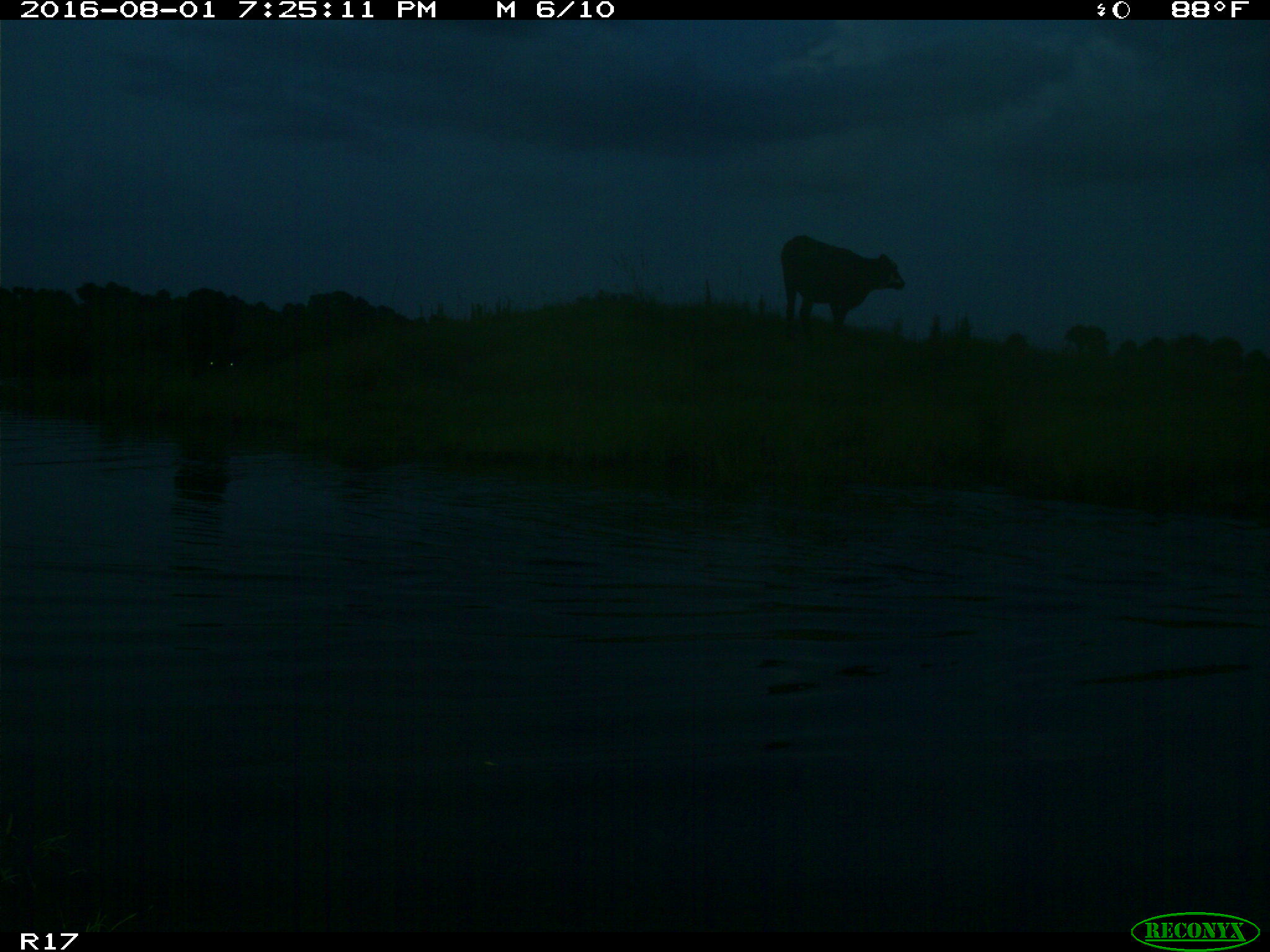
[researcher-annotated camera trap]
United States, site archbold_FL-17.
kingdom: Animalia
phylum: Chordata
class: Mammalia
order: Artiodactyla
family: Bovidae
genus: Bos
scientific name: Bos taurus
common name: domestic cow